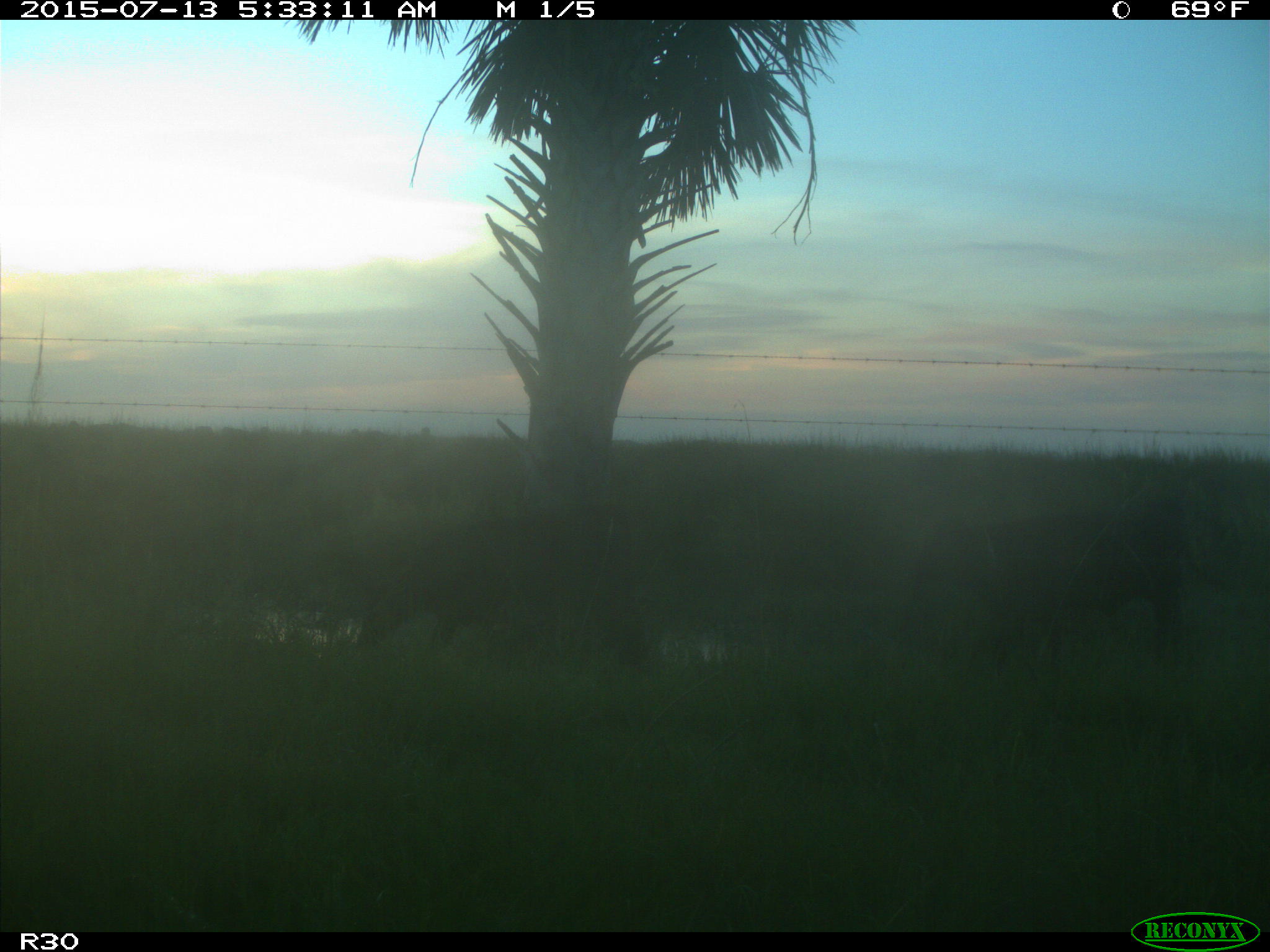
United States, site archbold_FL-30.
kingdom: Animalia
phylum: Chordata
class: Mammalia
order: Artiodactyla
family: Bovidae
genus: Bos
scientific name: Bos taurus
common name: domestic cow